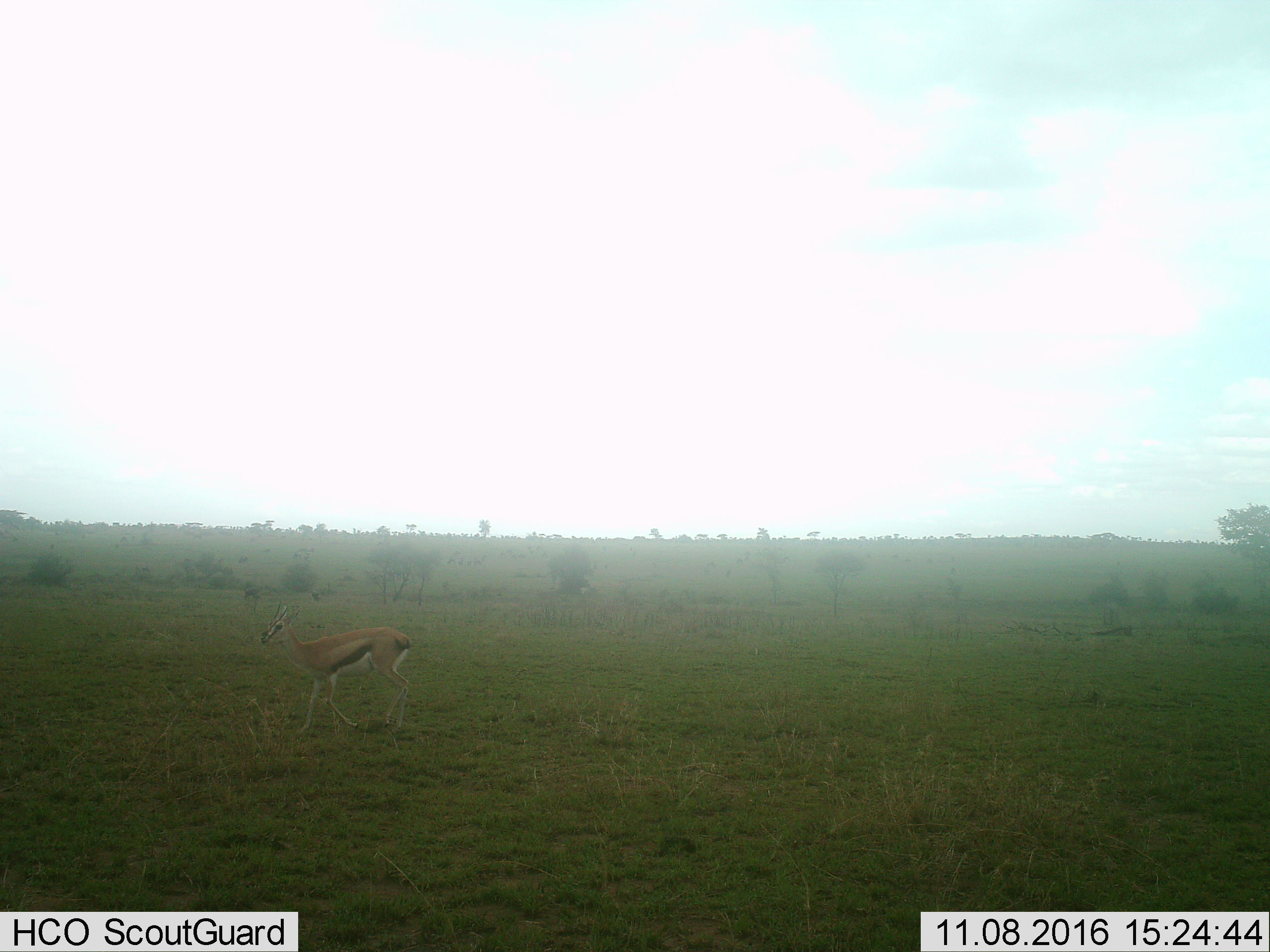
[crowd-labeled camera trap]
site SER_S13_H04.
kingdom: Animalia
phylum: Chordata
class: Mammalia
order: Artiodactyla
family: Bovidae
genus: Eudorcas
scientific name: Eudorcas thomsonii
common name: thomson's gazelle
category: gazellethomsons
Gazellethomsons (thomson's gazelle) (Eudorcas thomsonii), count 1. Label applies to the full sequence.